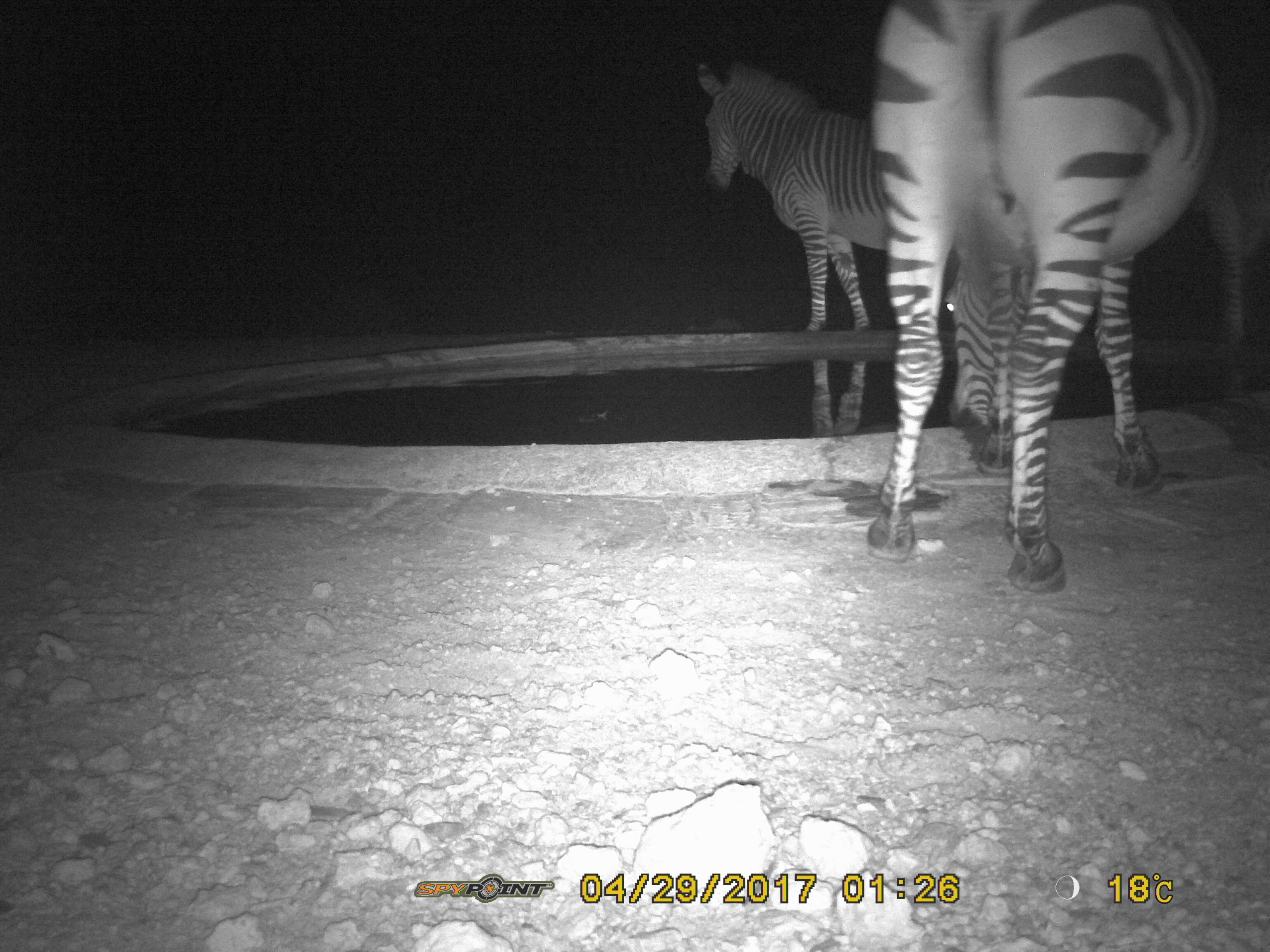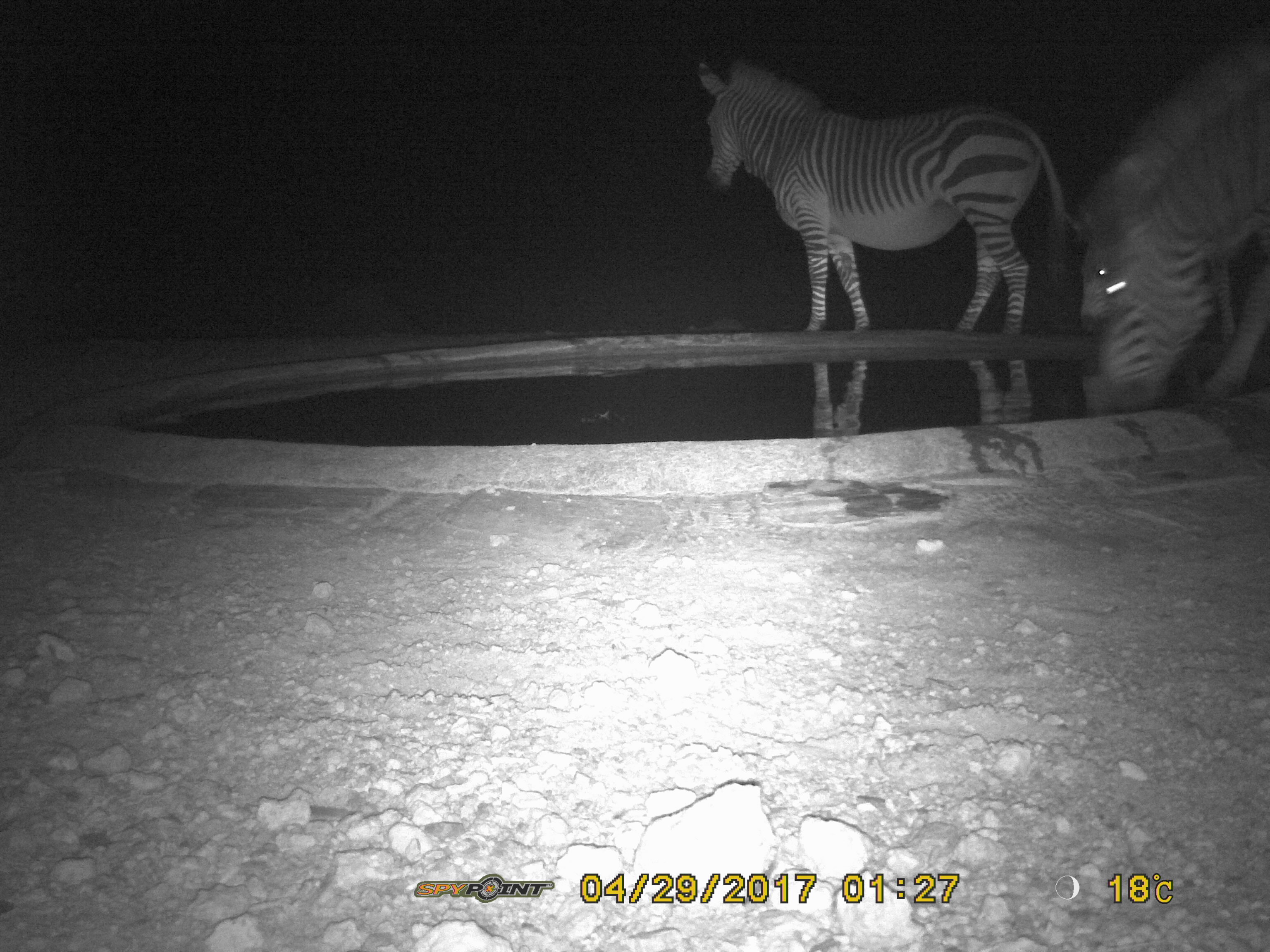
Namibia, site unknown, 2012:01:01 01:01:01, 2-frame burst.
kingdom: Animalia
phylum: Chordata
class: Mammalia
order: Perissodactyla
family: Equidae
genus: Equus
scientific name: Equus zebra hartmannae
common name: hartmann's mountain zebra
Equus zebra hartmannae (hartmann's mountain zebra).